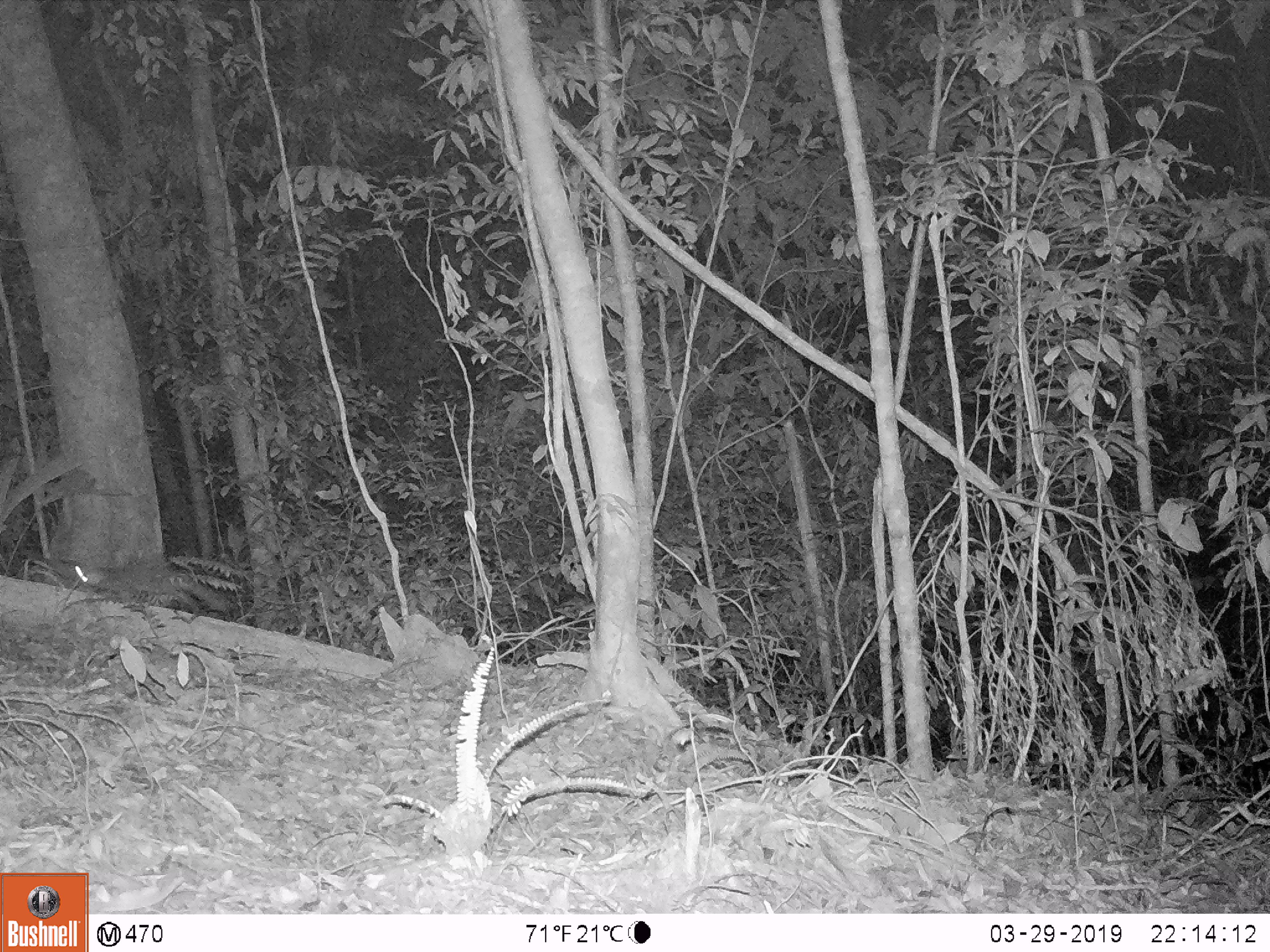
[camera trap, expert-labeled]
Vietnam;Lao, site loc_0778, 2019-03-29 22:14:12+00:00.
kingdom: Animalia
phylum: Chordata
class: Mammalia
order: Carnivora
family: Mustelidae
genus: Melogale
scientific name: Melogale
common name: ferret badger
Ferret badger (Melogale). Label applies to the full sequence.